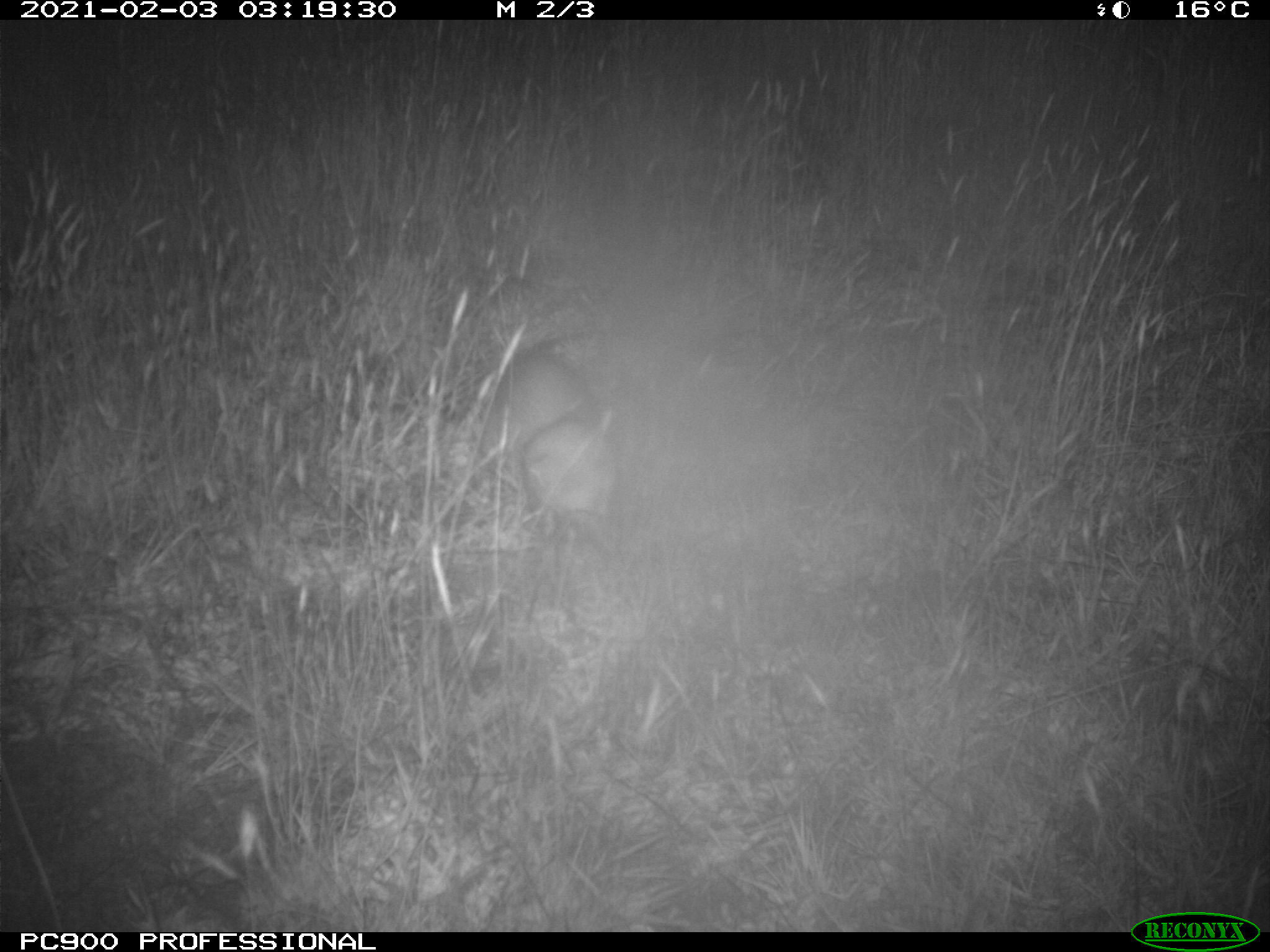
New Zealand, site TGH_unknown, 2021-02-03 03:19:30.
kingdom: Animalia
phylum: Chordata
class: Mammalia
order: Carnivora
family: Mustelidae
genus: Mustela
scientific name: Mustela furo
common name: ferret